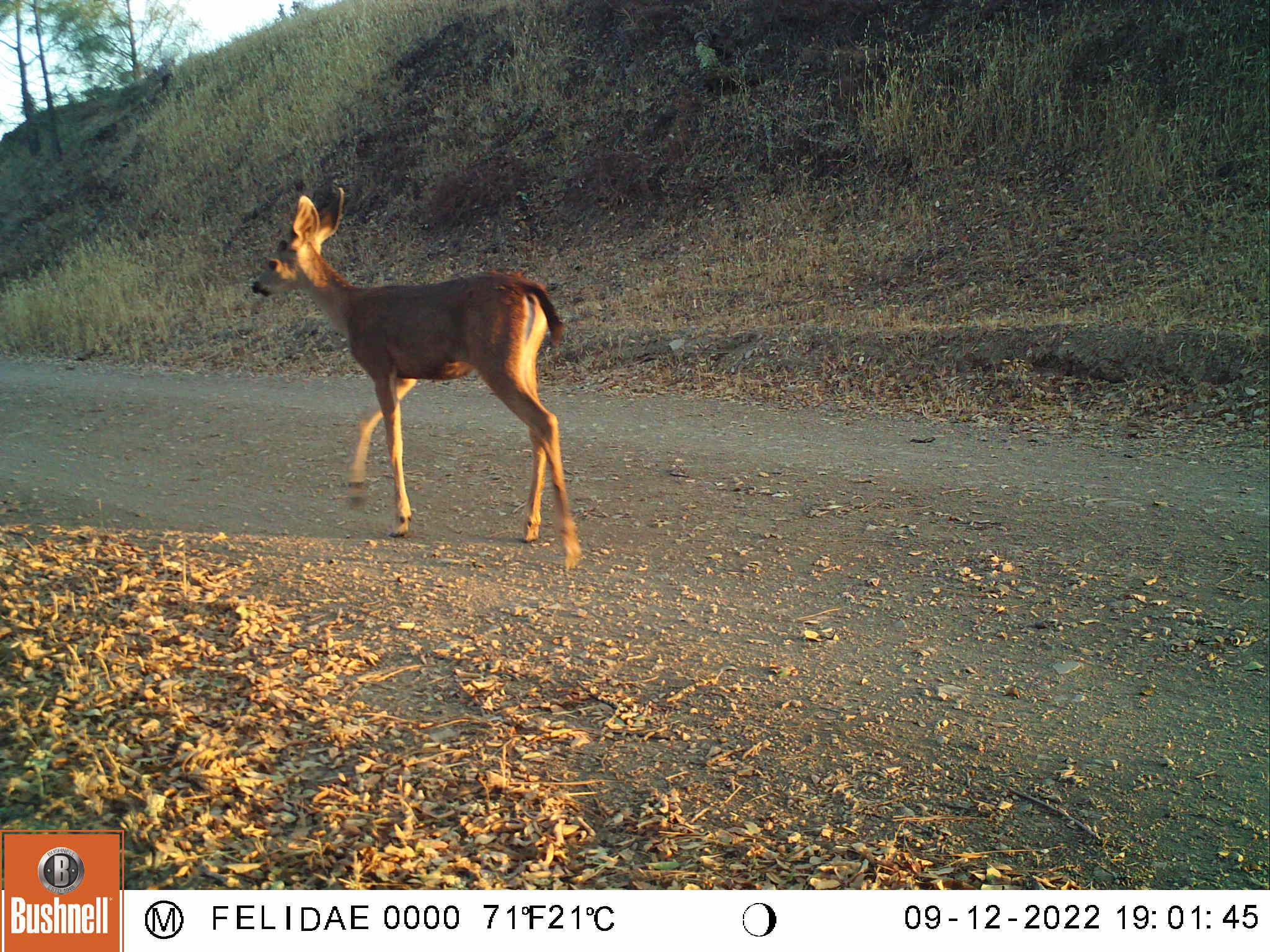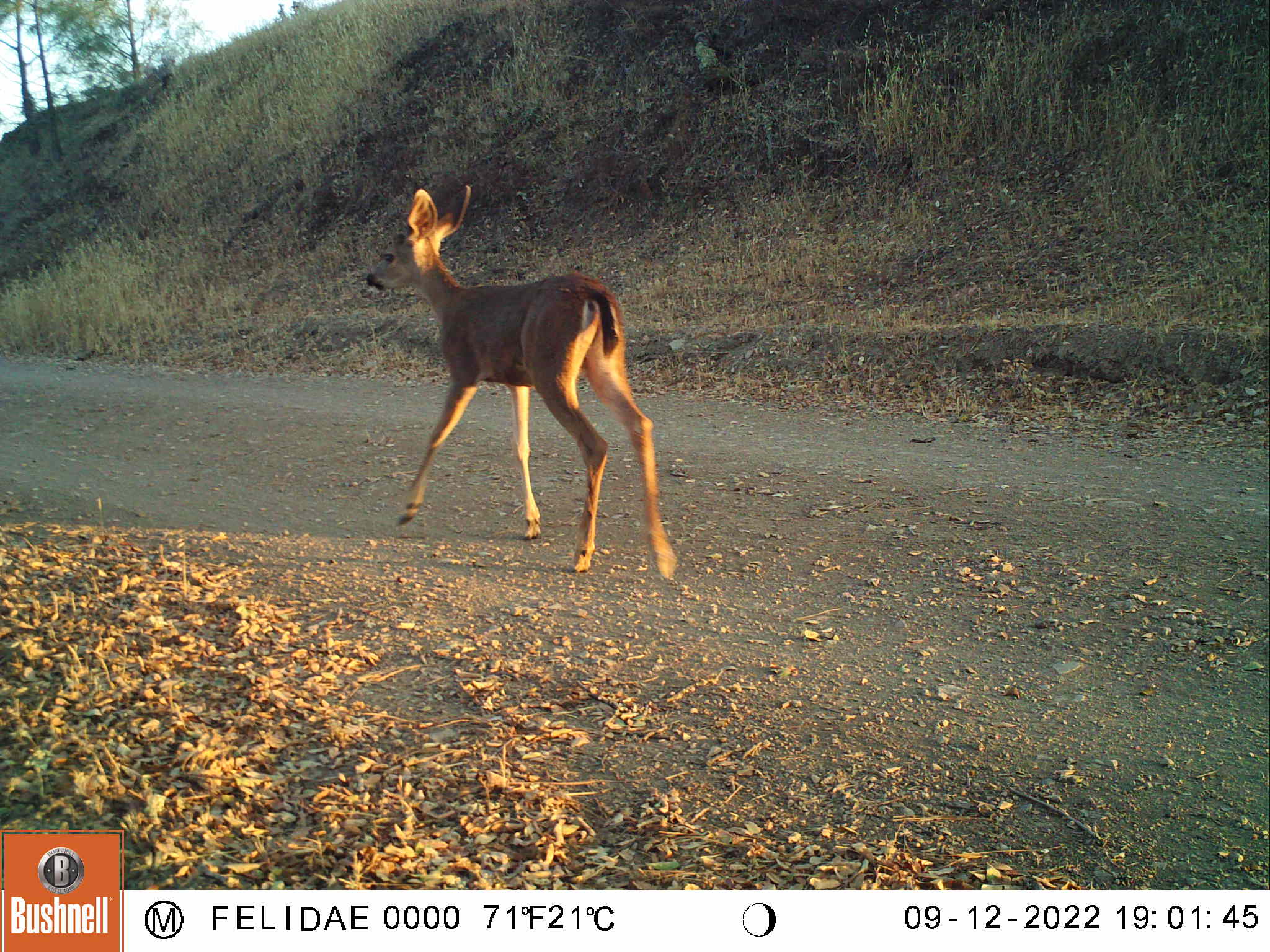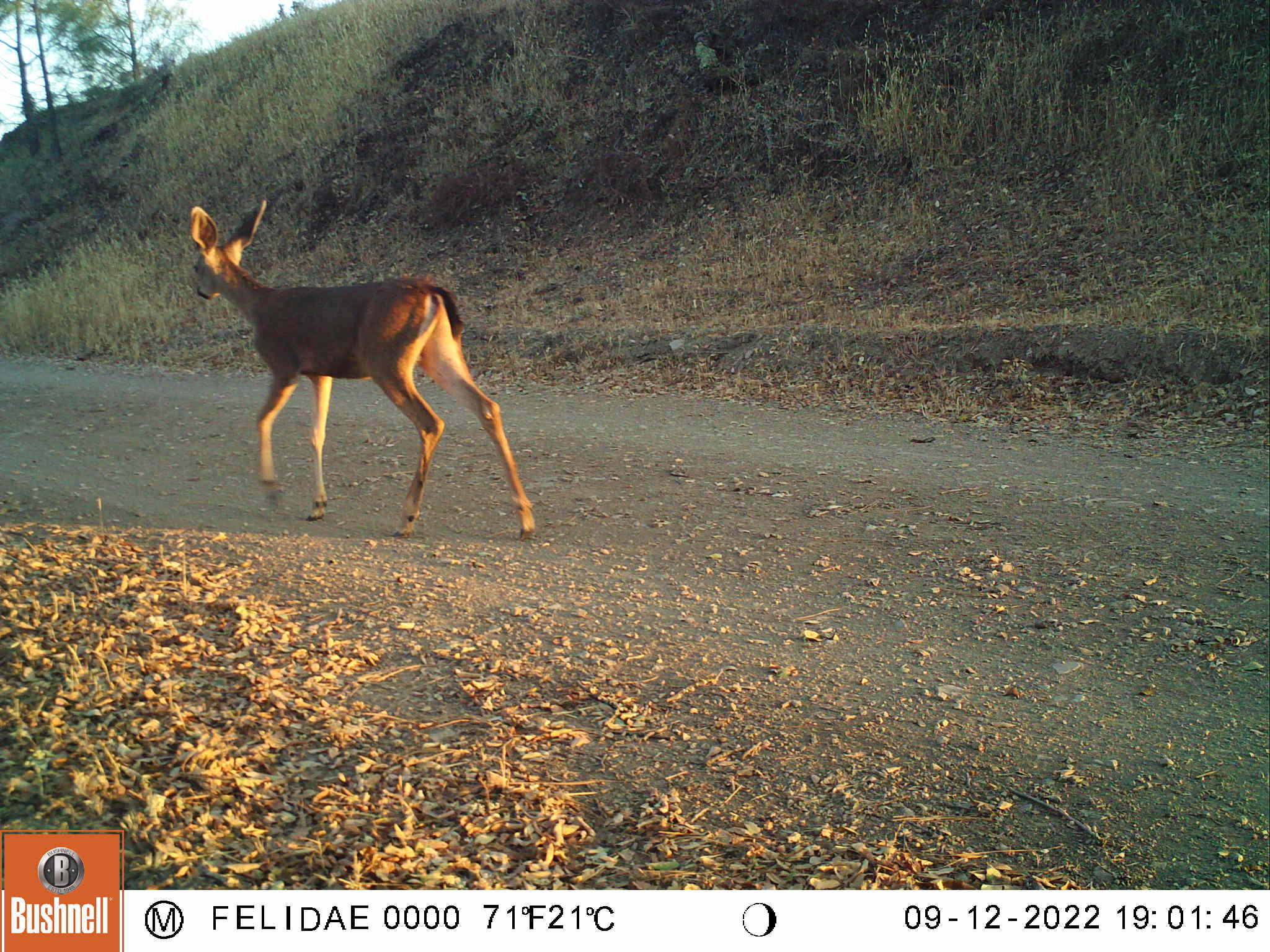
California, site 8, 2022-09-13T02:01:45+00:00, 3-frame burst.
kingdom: Animalia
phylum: Chordata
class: Mammalia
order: Artiodactyla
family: Cervidae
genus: Odocoileus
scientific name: Odocoileus hemionus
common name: mule deer